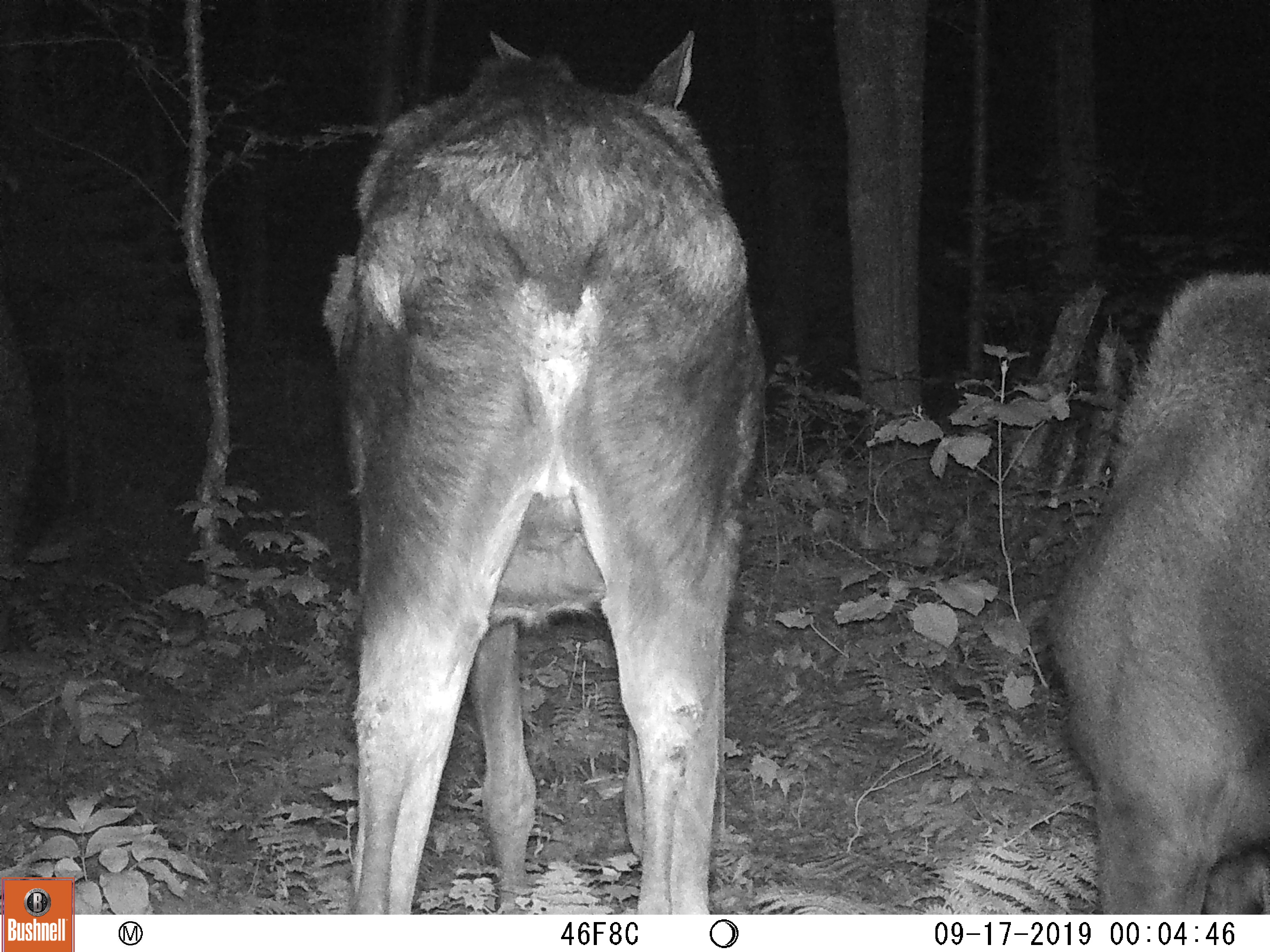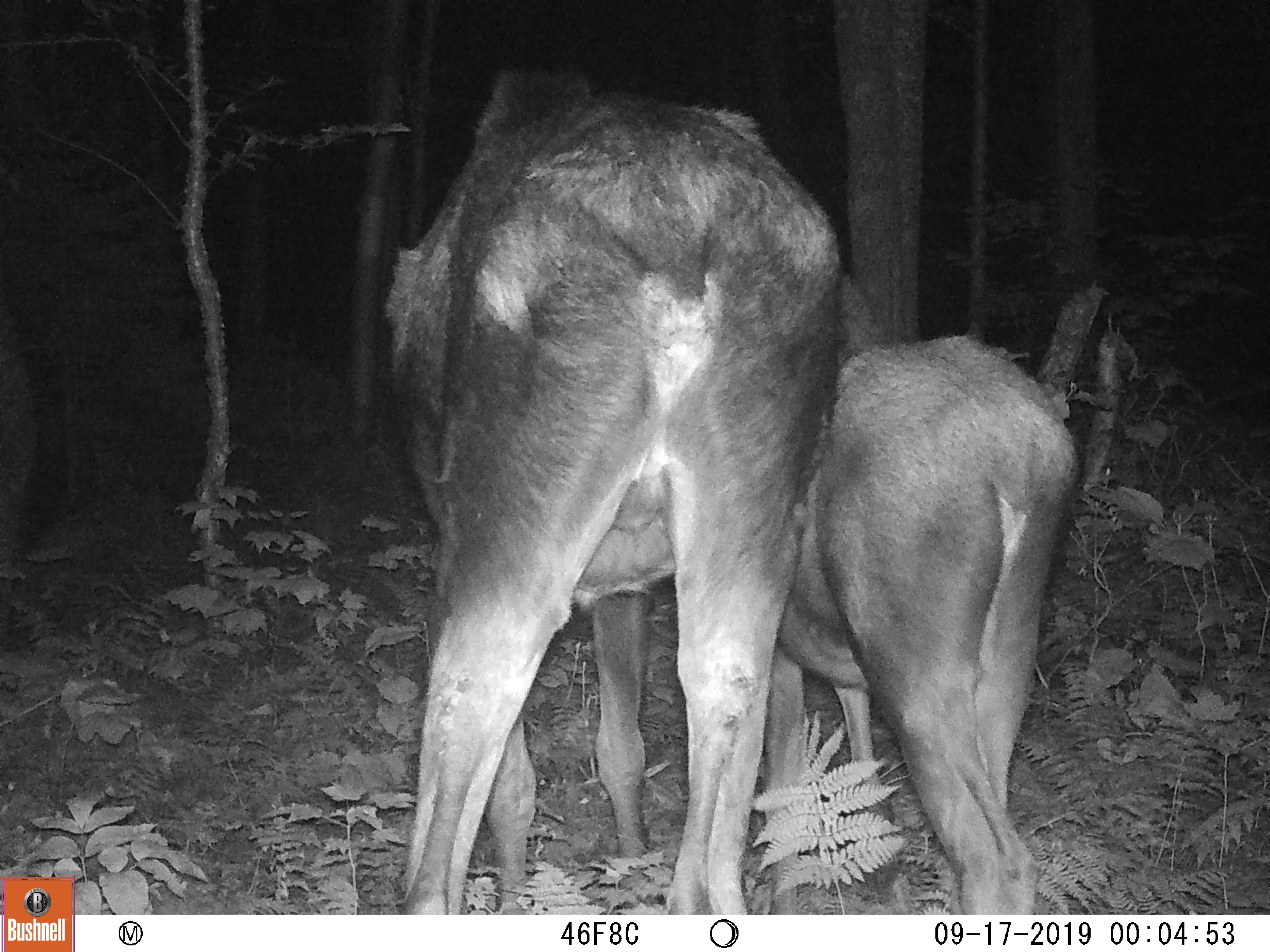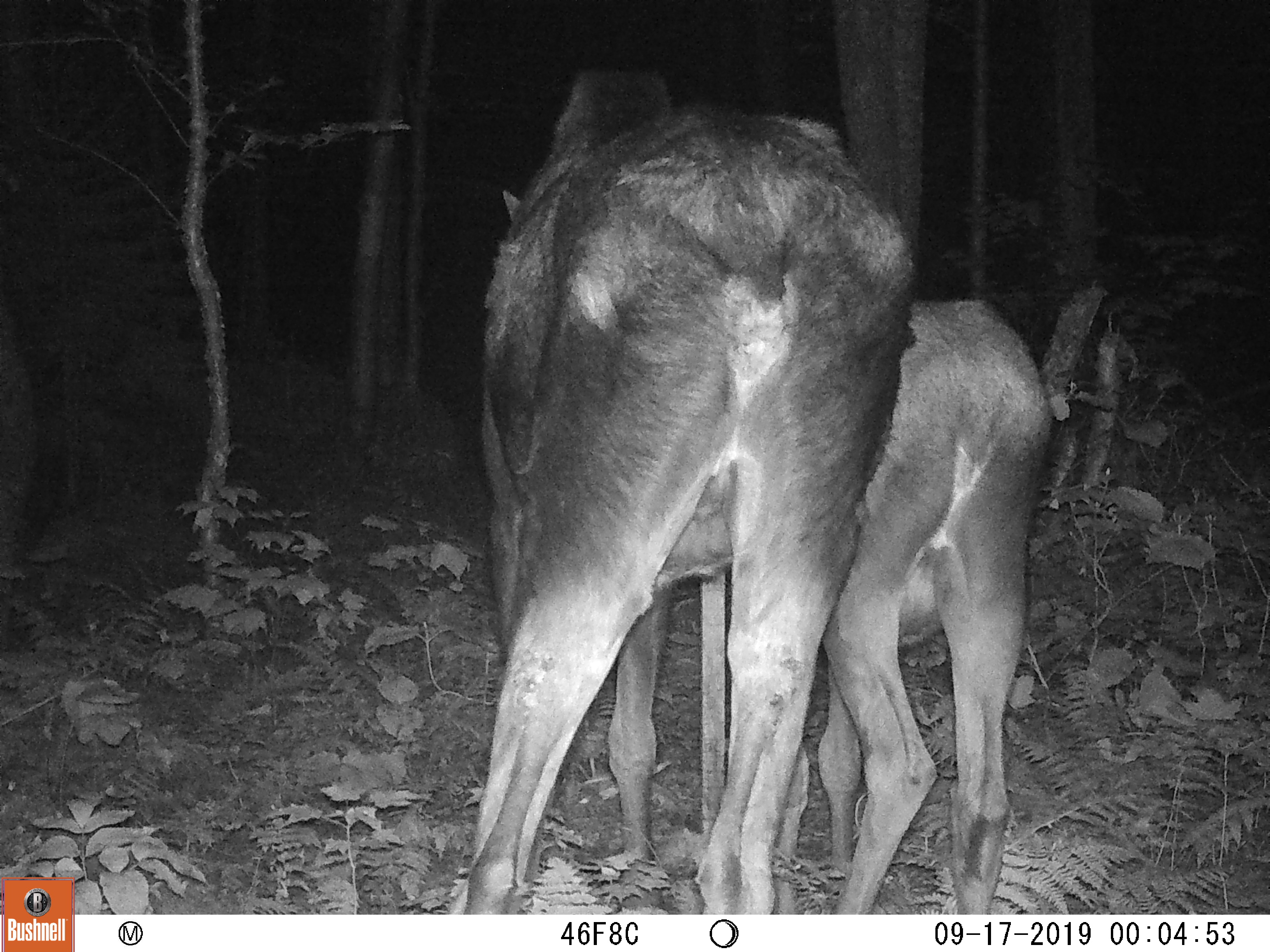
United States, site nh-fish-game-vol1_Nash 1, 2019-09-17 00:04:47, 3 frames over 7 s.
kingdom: Animalia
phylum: Chordata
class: Mammalia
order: Artiodactyla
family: Cervidae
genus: Alces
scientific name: Alces alces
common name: moose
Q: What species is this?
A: Moose (Alces alces).